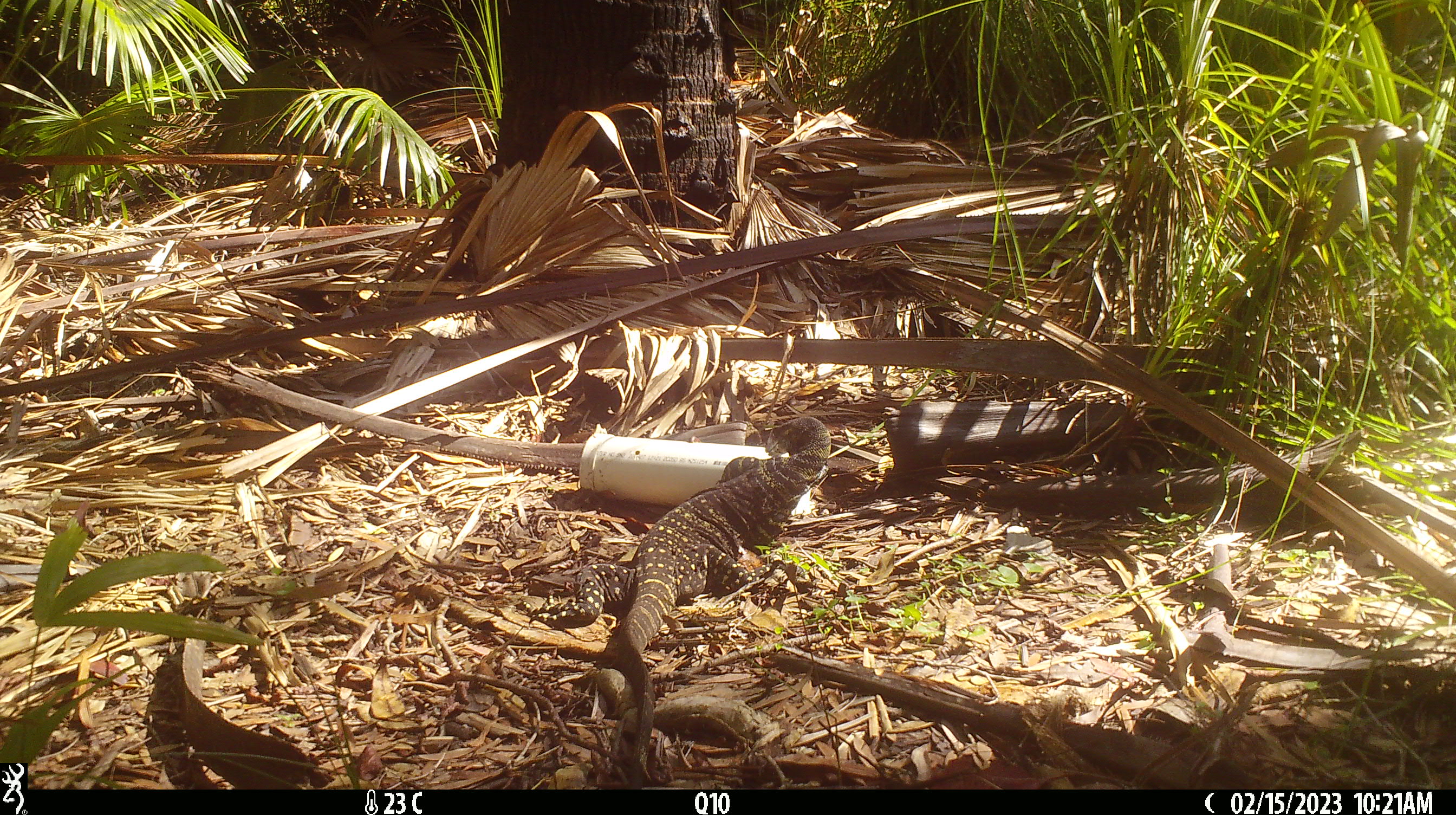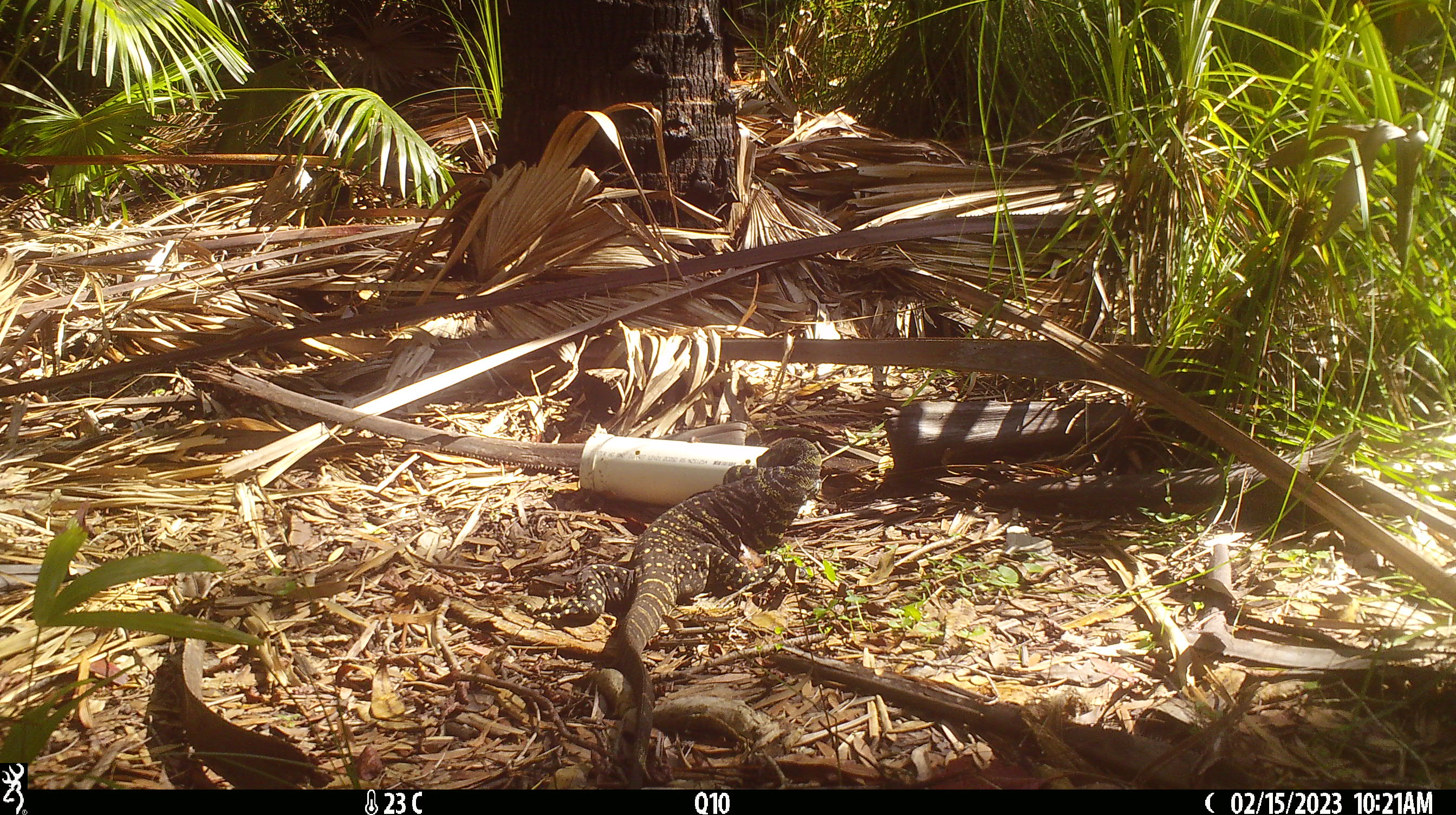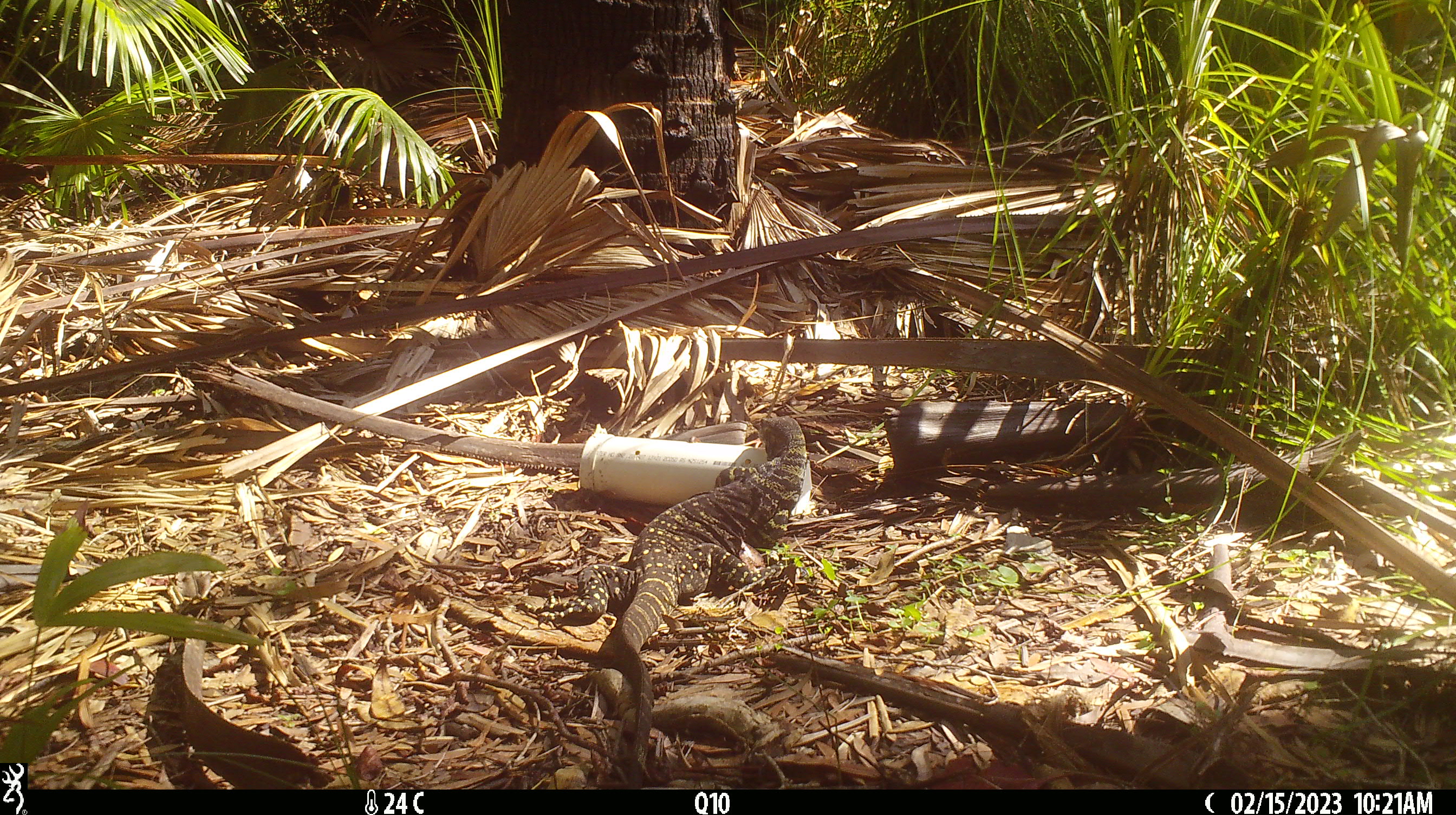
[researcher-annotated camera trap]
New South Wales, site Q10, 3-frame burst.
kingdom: Animalia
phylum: Chordata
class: Reptilia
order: Squamata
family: Varanidae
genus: Varanus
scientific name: Varanus varius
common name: lace monitor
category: goanna